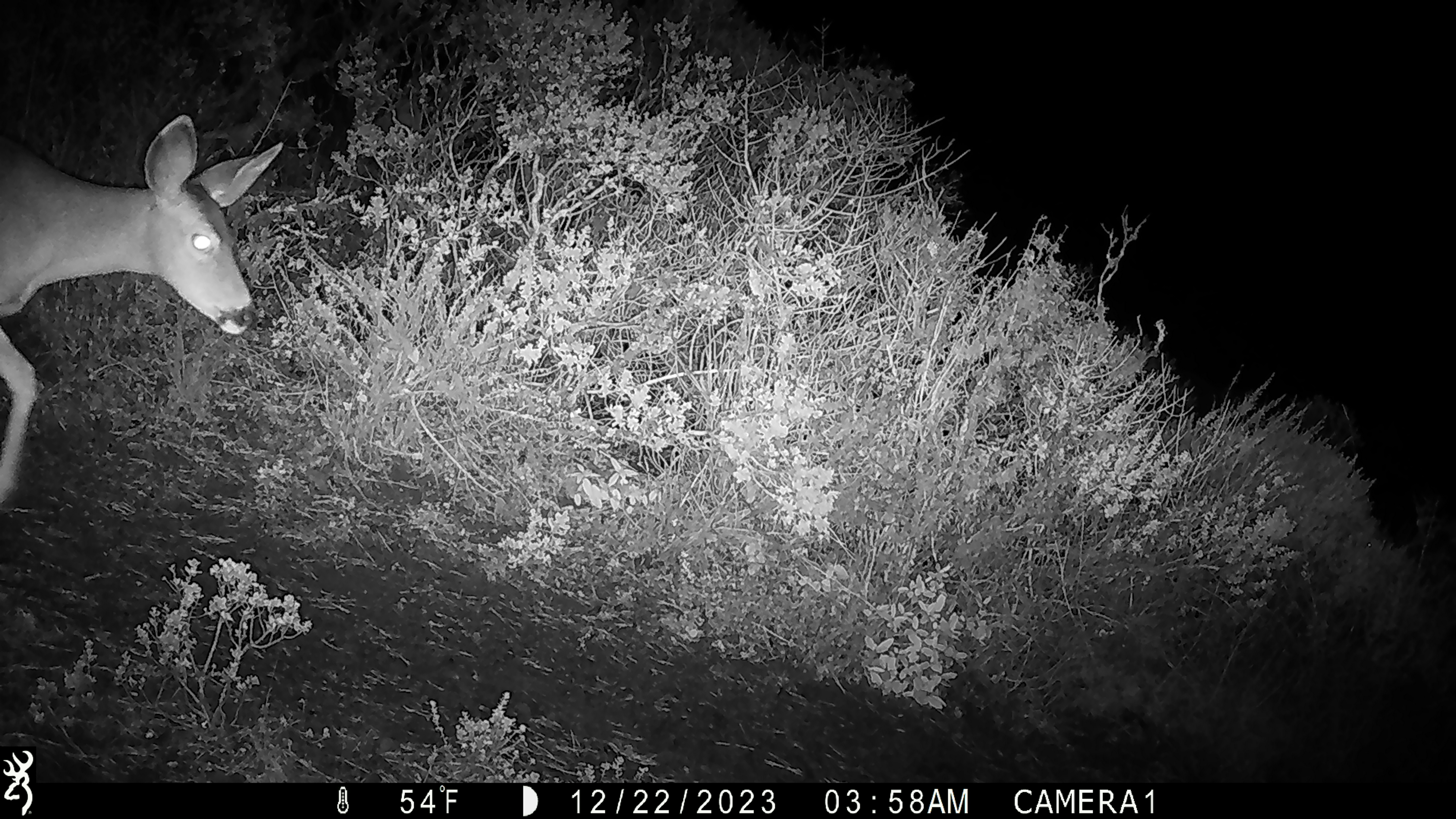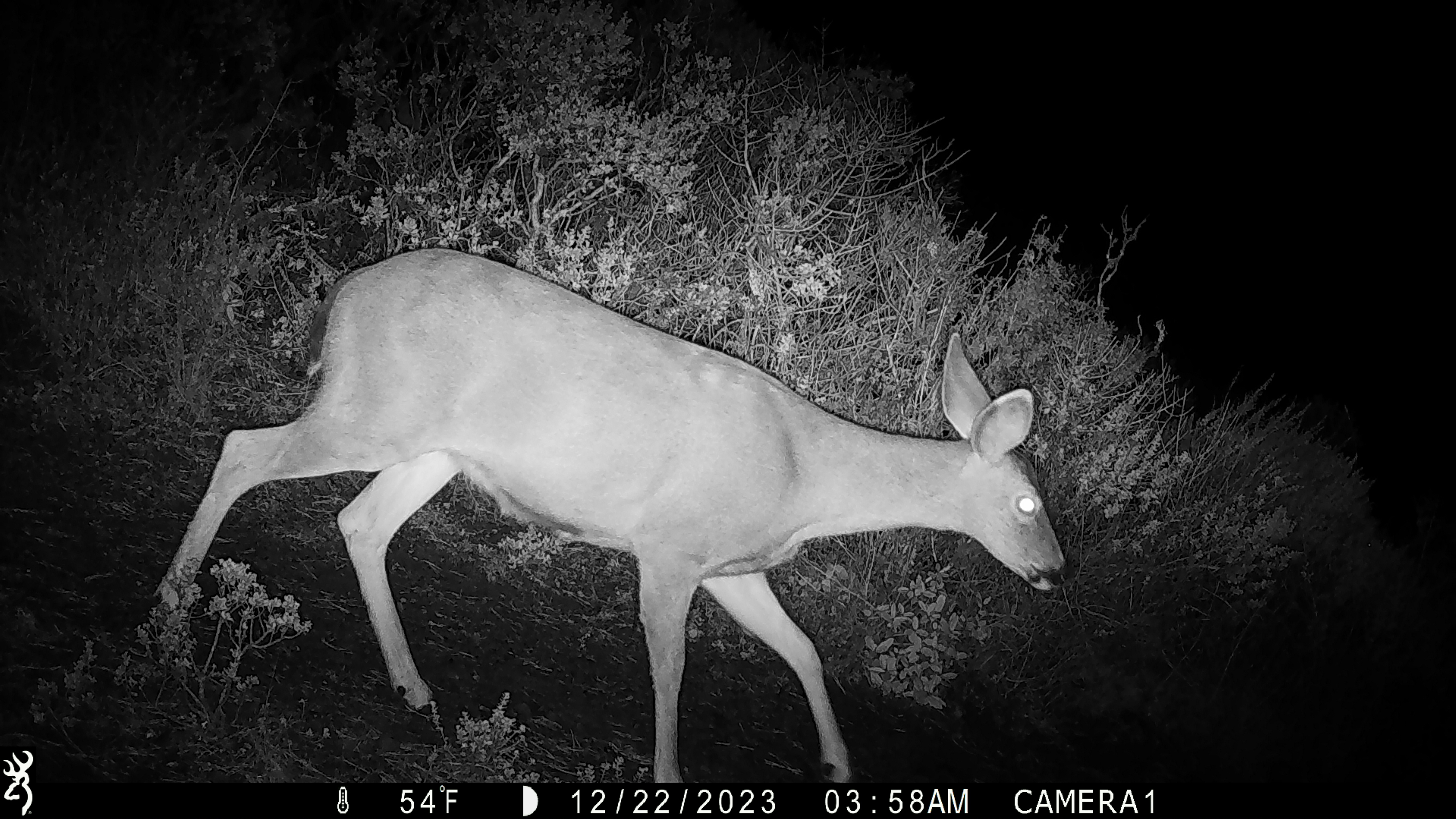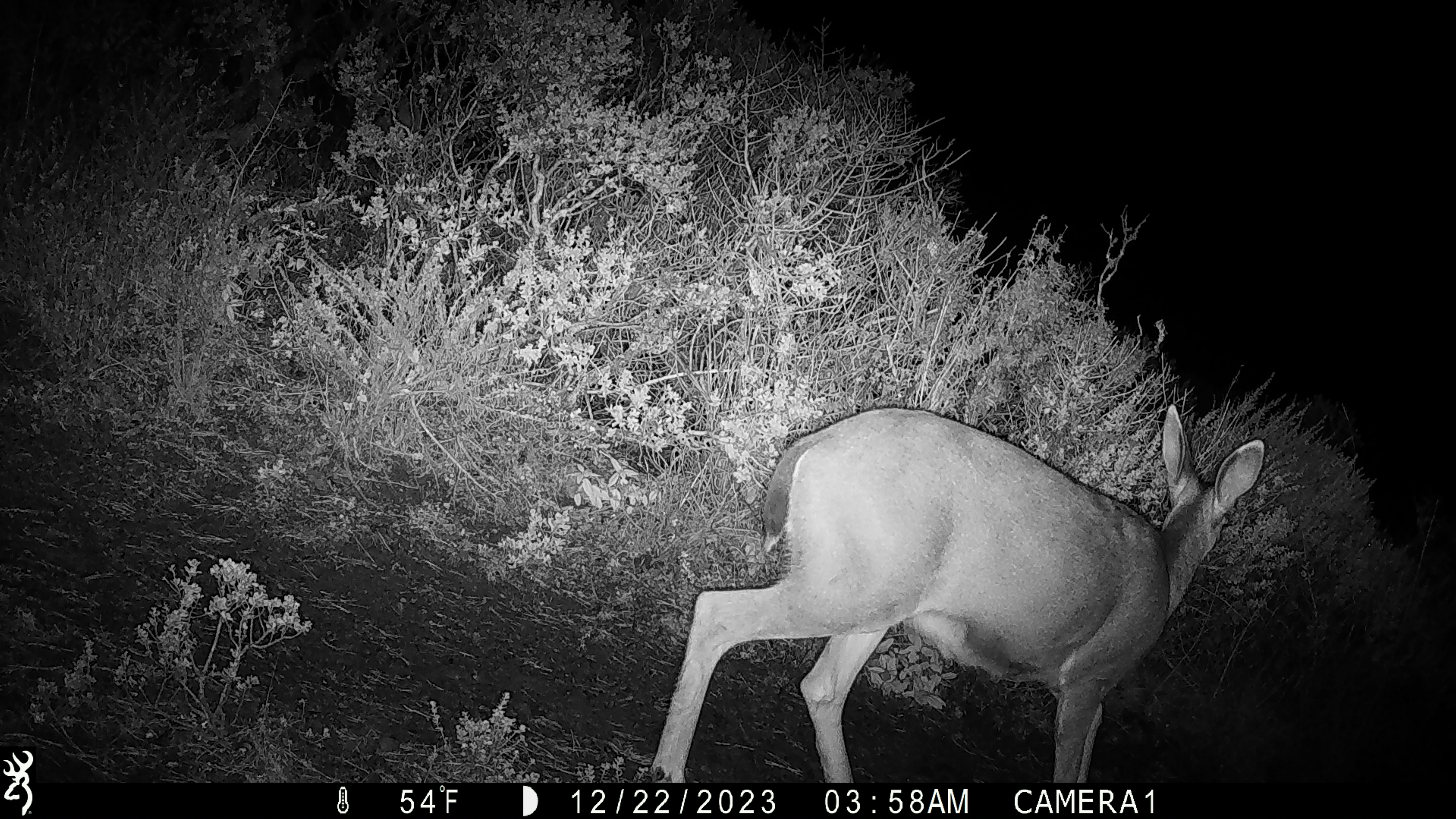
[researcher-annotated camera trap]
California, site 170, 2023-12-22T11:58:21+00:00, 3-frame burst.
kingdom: Animalia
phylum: Chordata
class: Mammalia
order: Artiodactyla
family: Cervidae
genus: Odocoileus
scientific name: Odocoileus hemionus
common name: mule deer